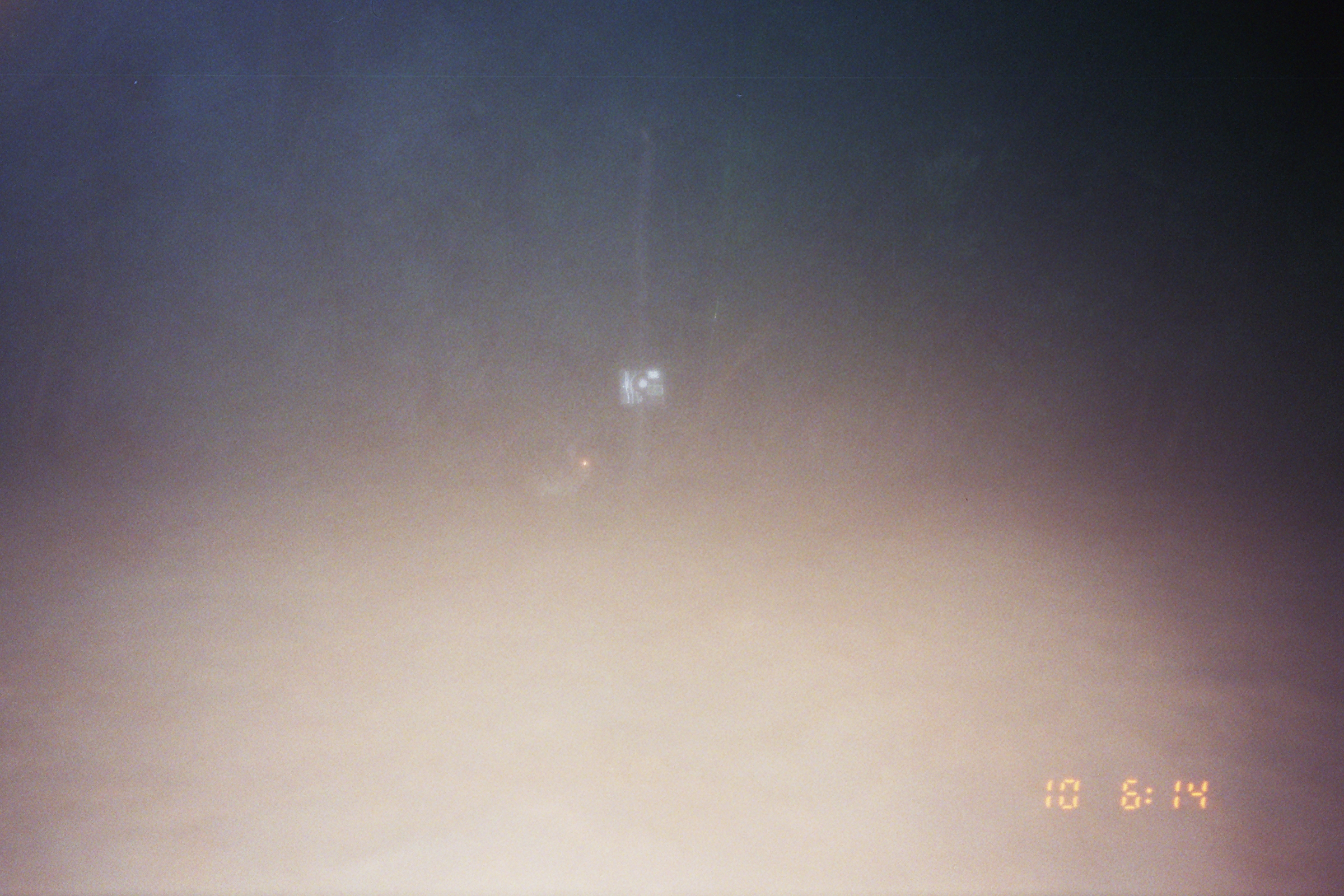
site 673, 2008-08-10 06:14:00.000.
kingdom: Animalia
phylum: Chordata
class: Mammalia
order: Lagomorpha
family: Leporidae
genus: Sylvilagus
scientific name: Sylvilagus brasiliensis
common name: tapeti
Sylvilagus brasiliensis (tapeti).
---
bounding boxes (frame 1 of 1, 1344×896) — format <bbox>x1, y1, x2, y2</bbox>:
sylvilagus brasiliensis: <bbox>522, 440, 597, 504</bbox>